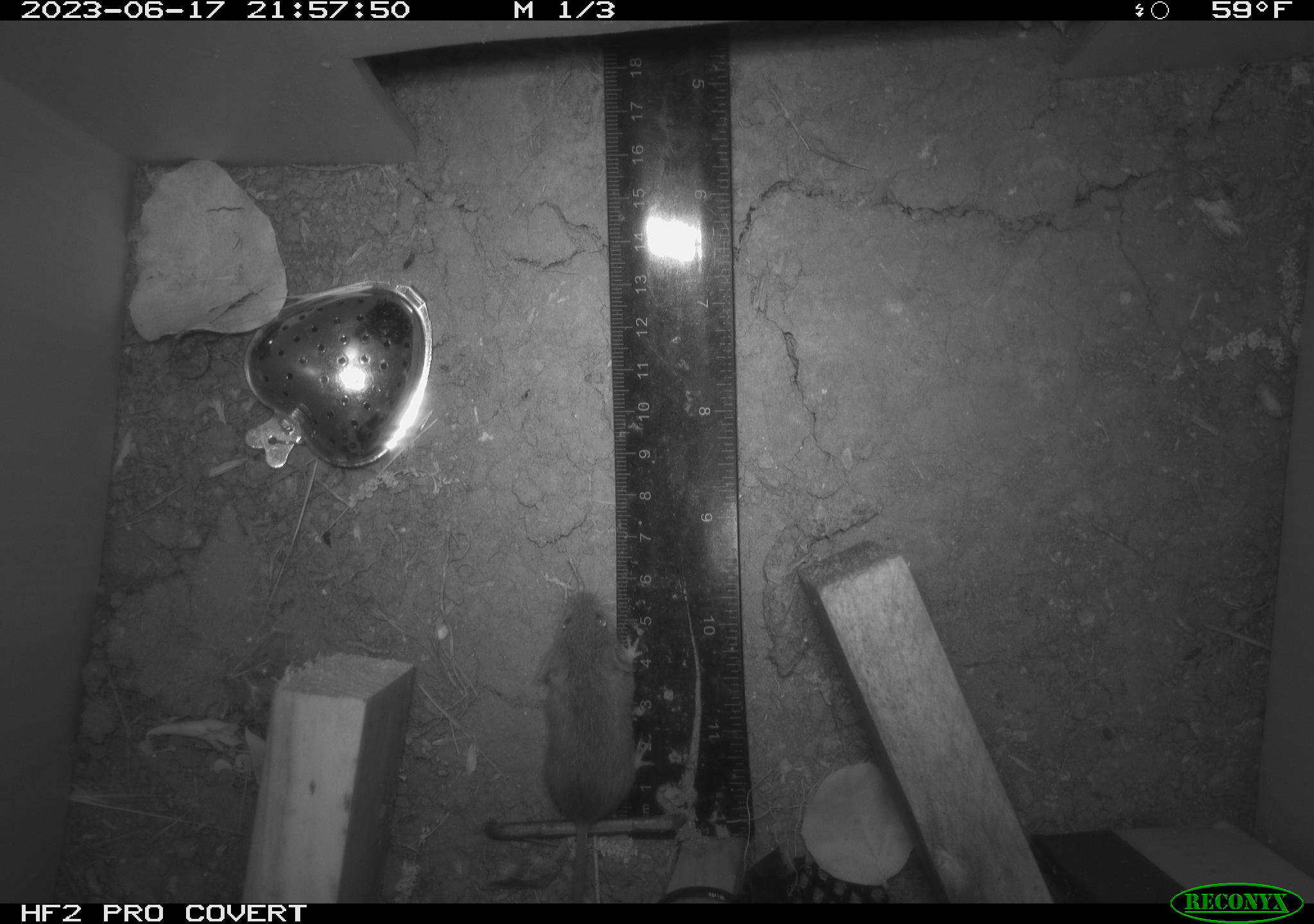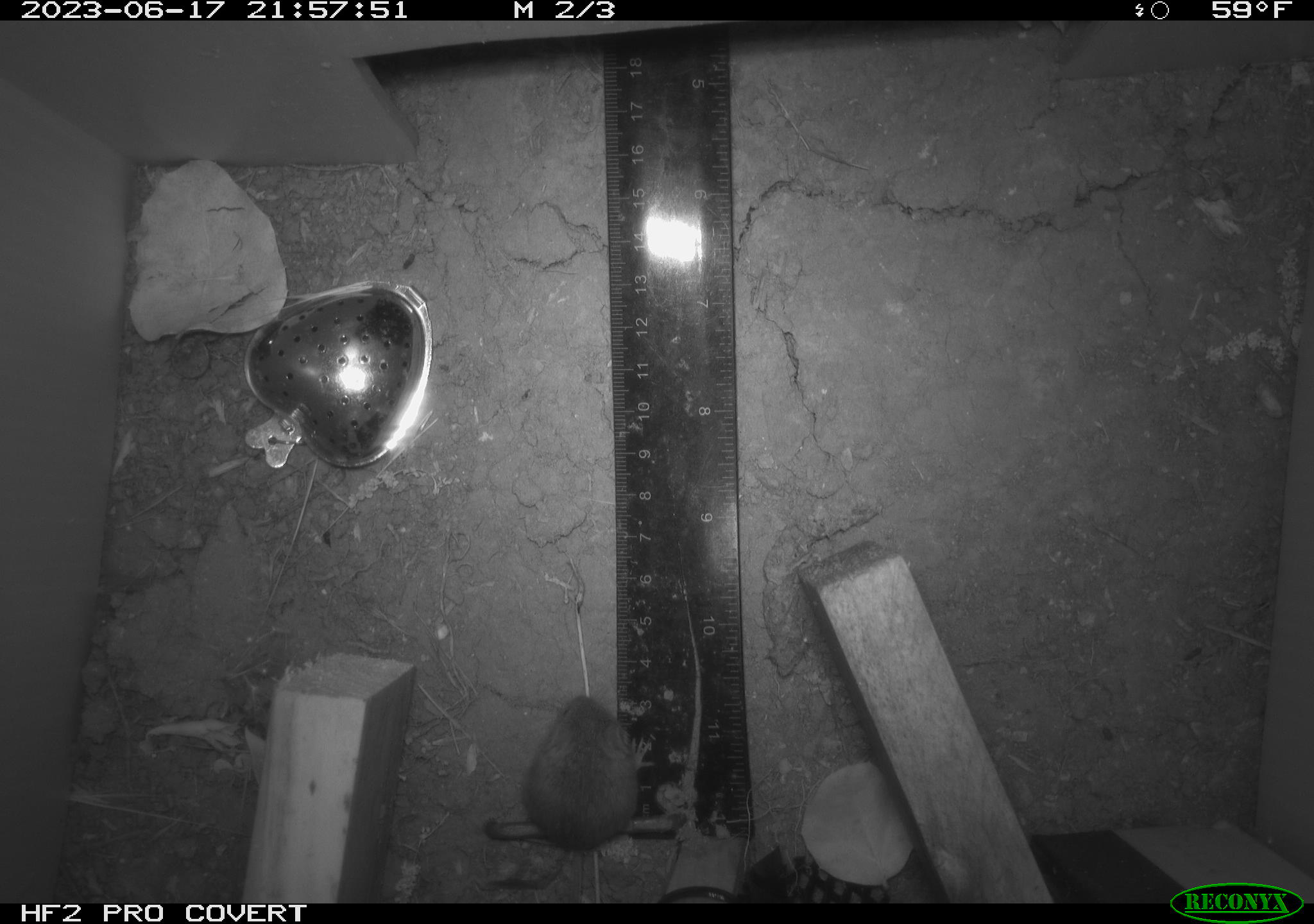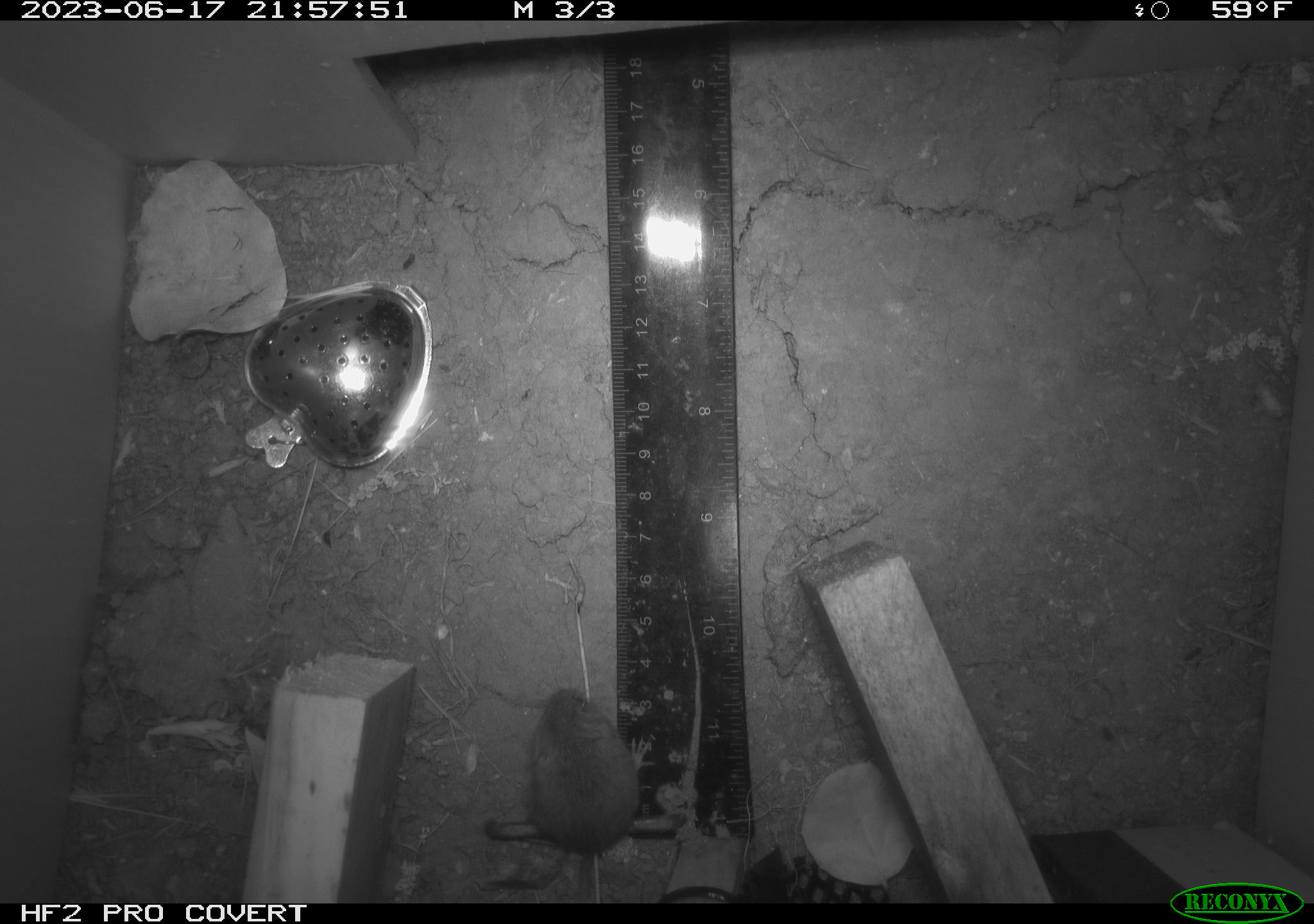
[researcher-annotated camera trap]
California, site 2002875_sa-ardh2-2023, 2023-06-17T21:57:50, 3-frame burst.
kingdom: Animalia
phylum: Chordata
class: Mammalia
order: Rodentia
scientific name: Rodentia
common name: mouse species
Mouse species (Rodentia).